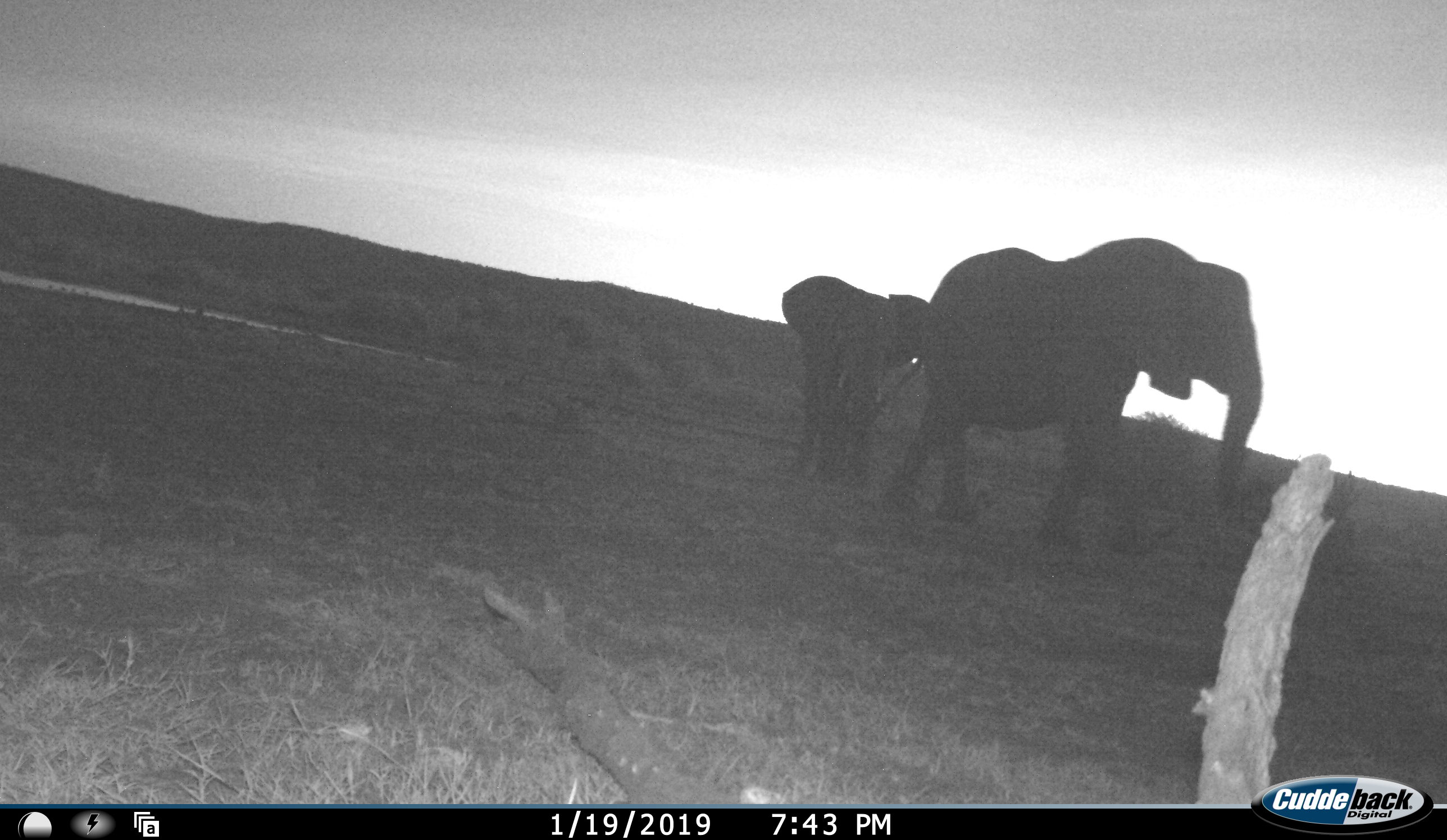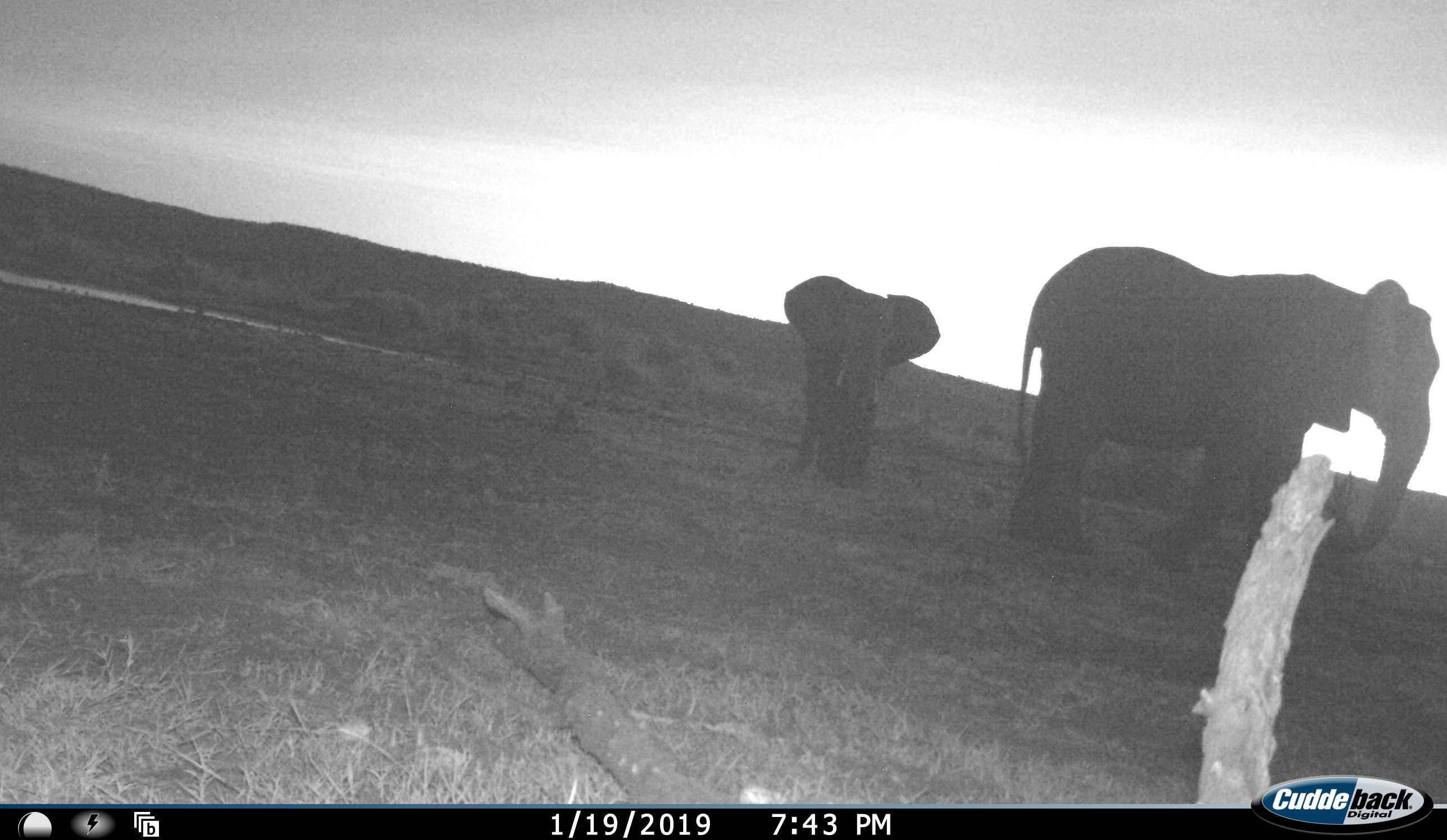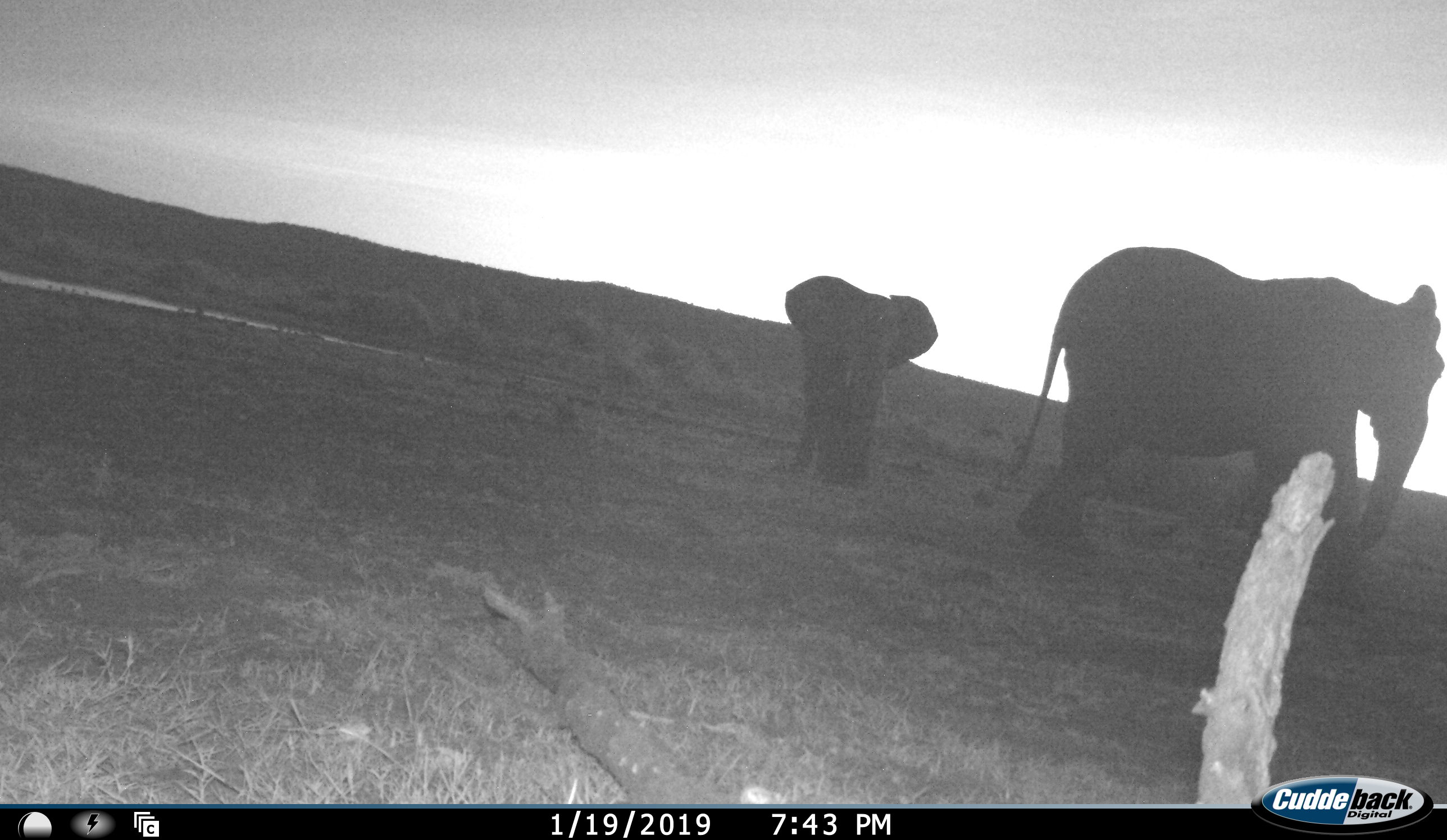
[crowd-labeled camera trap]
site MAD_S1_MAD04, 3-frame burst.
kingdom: Animalia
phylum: Chordata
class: Mammalia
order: Proboscidea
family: Elephantidae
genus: Loxodonta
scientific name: Loxodonta africana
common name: african bush elephant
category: elephant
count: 2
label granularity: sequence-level